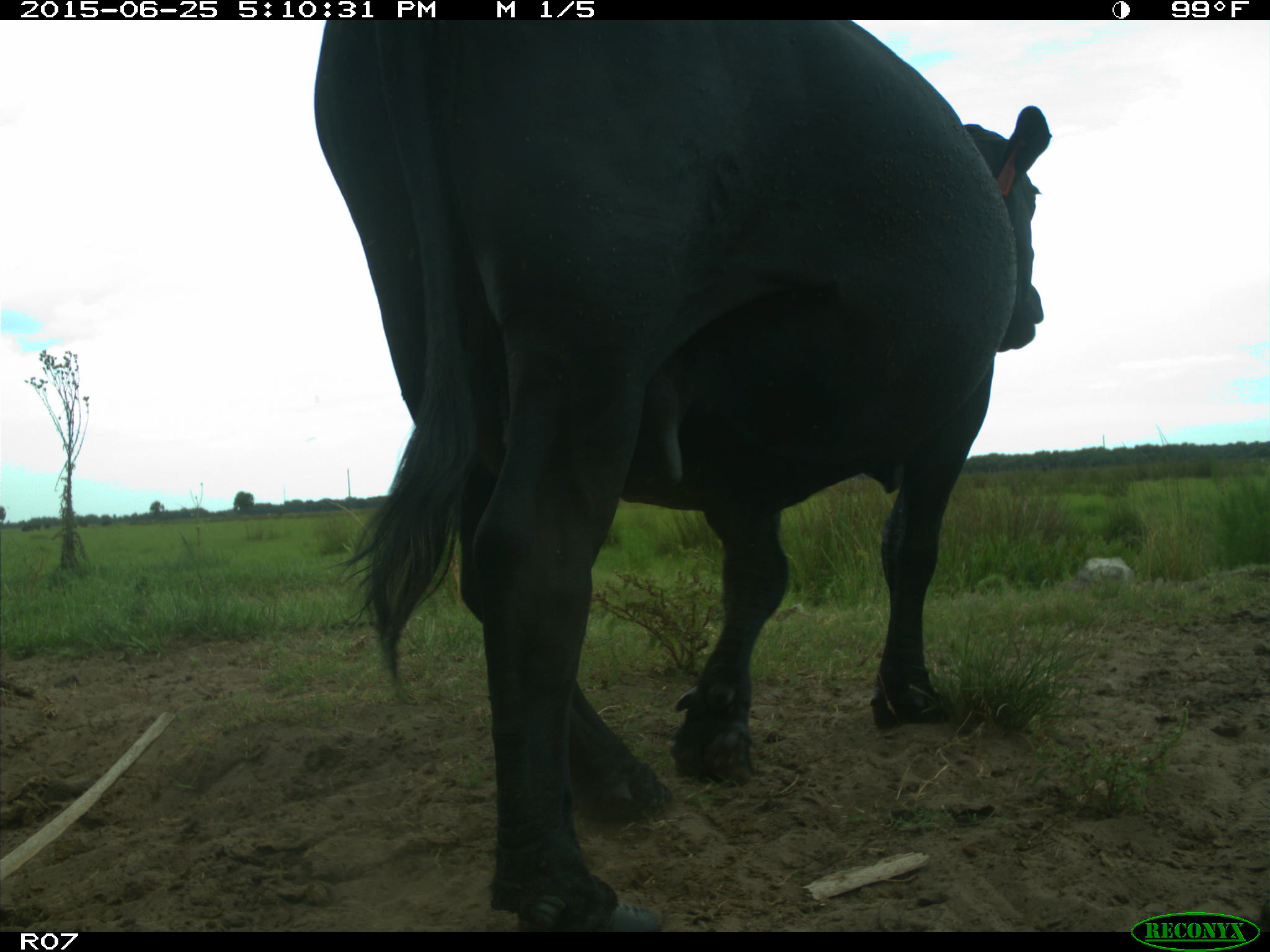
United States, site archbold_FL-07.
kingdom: Animalia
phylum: Chordata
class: Mammalia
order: Artiodactyla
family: Bovidae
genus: Bos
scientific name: Bos taurus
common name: domestic cow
Bos taurus (domestic cow).